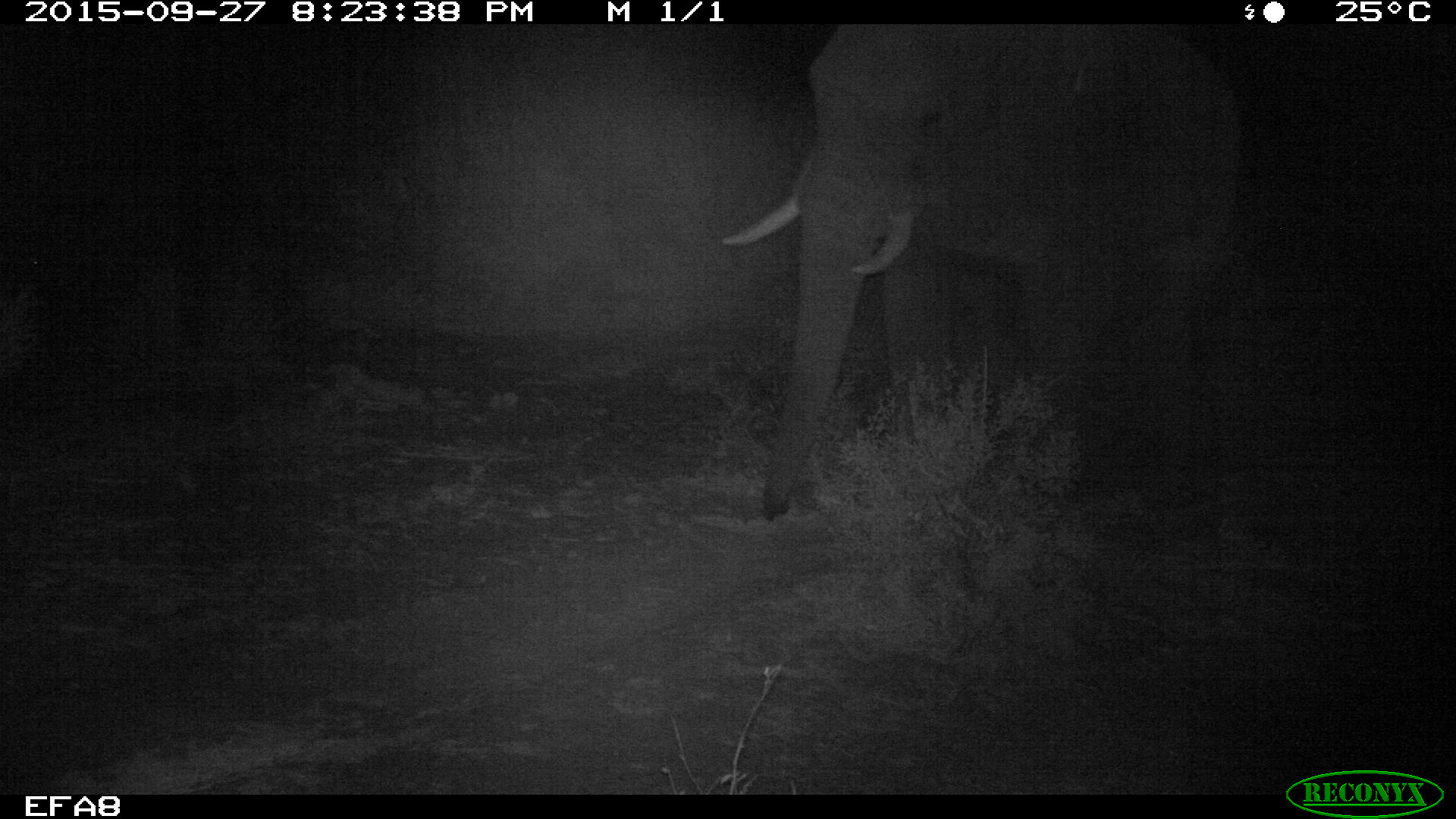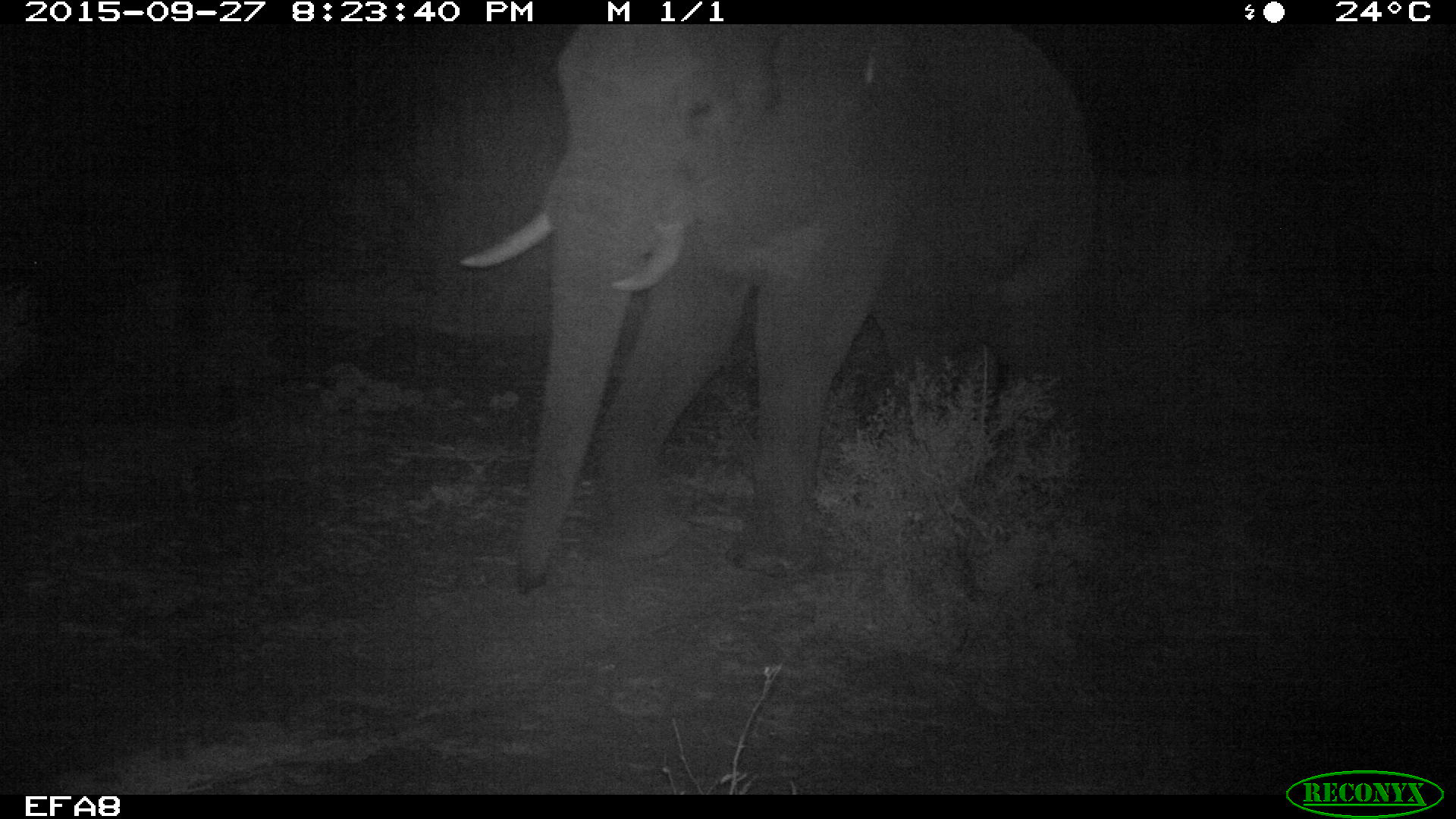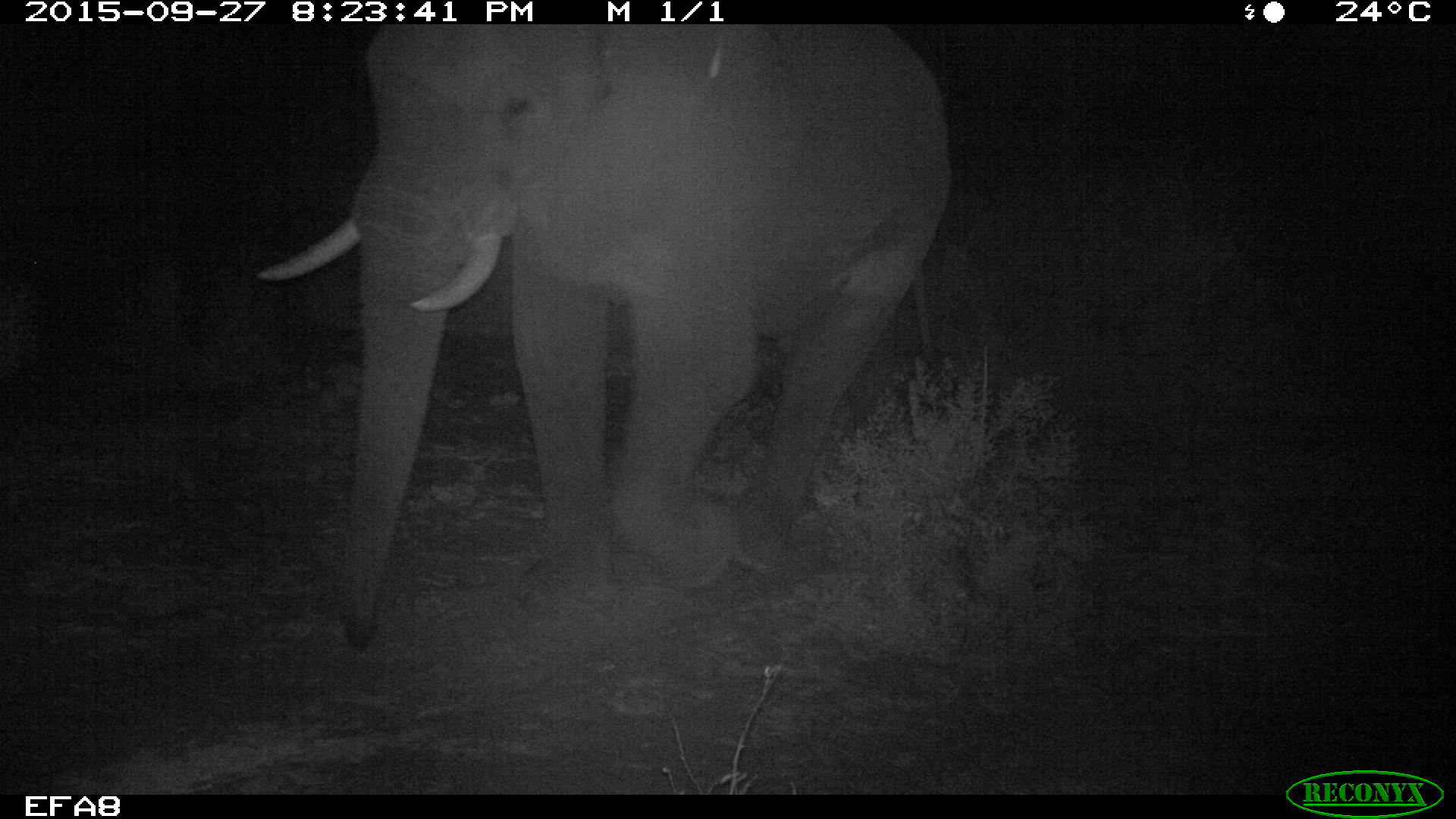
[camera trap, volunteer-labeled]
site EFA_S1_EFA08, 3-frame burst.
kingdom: Animalia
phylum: Chordata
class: Mammalia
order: Proboscidea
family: Elephantidae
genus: Loxodonta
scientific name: Loxodonta africana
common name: african bush elephant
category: elephant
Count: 1.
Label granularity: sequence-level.